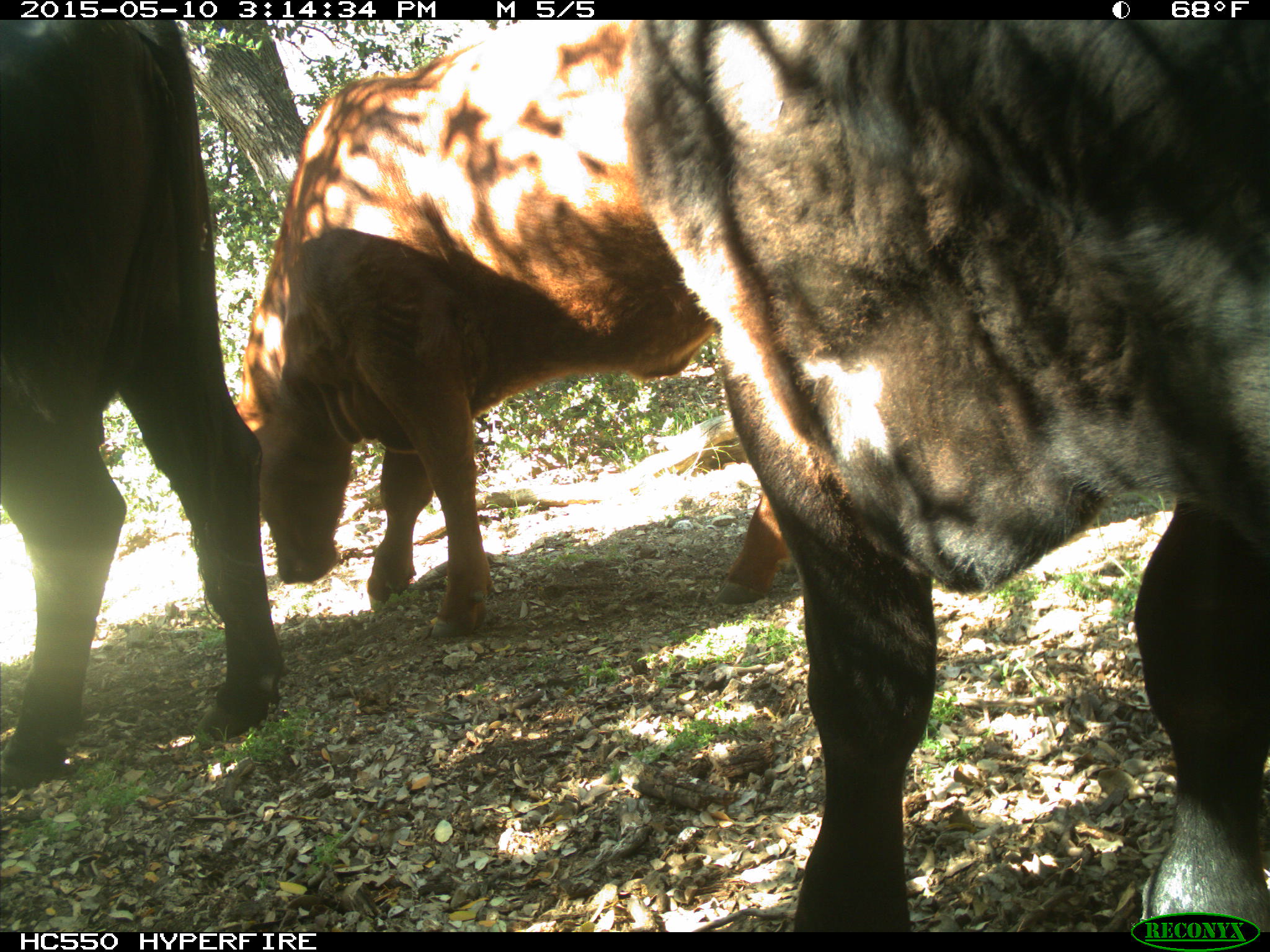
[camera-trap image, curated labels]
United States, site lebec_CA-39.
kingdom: Animalia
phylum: Chordata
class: Mammalia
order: Artiodactyla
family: Bovidae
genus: Bos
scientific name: Bos taurus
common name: domestic cow